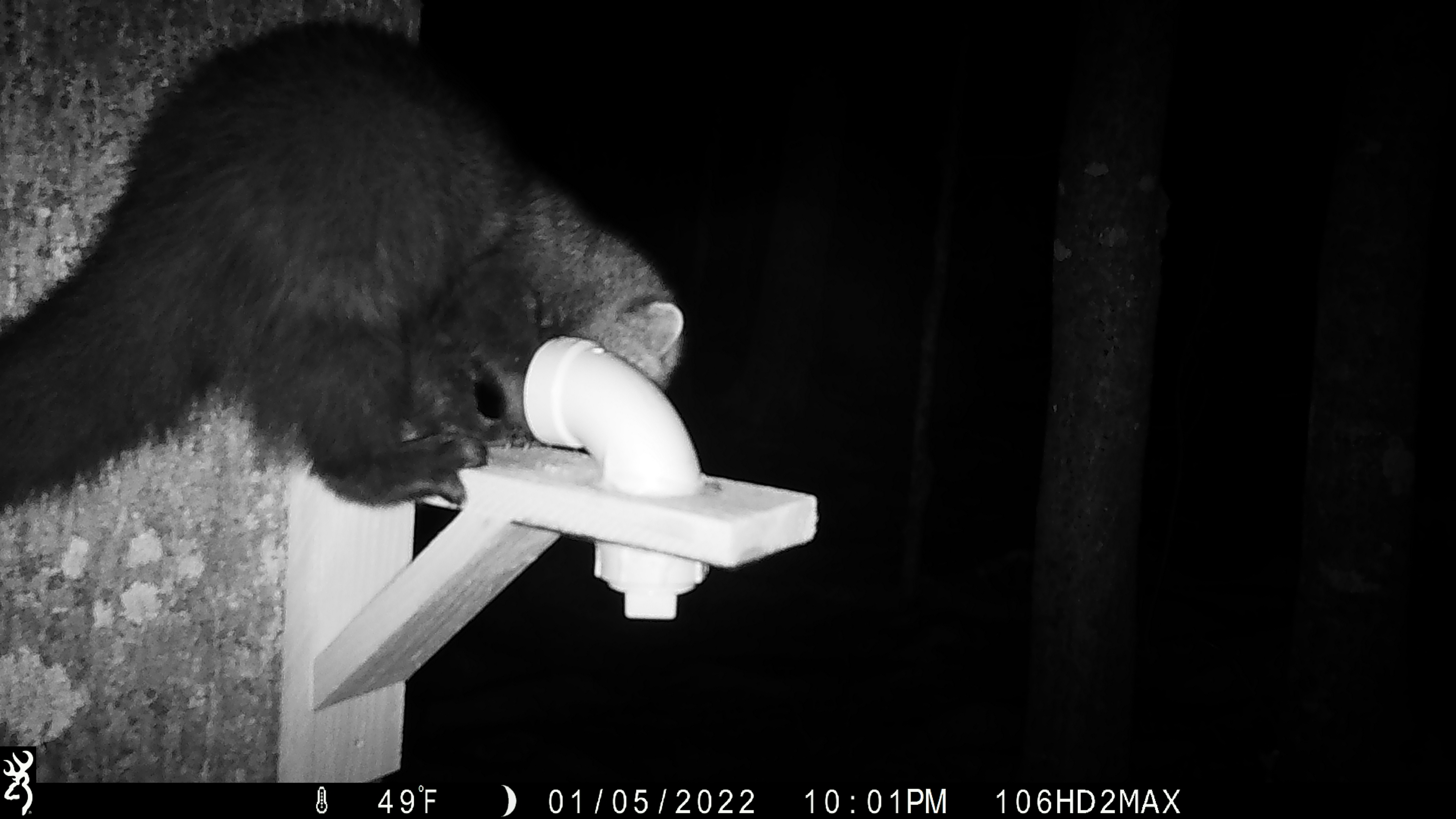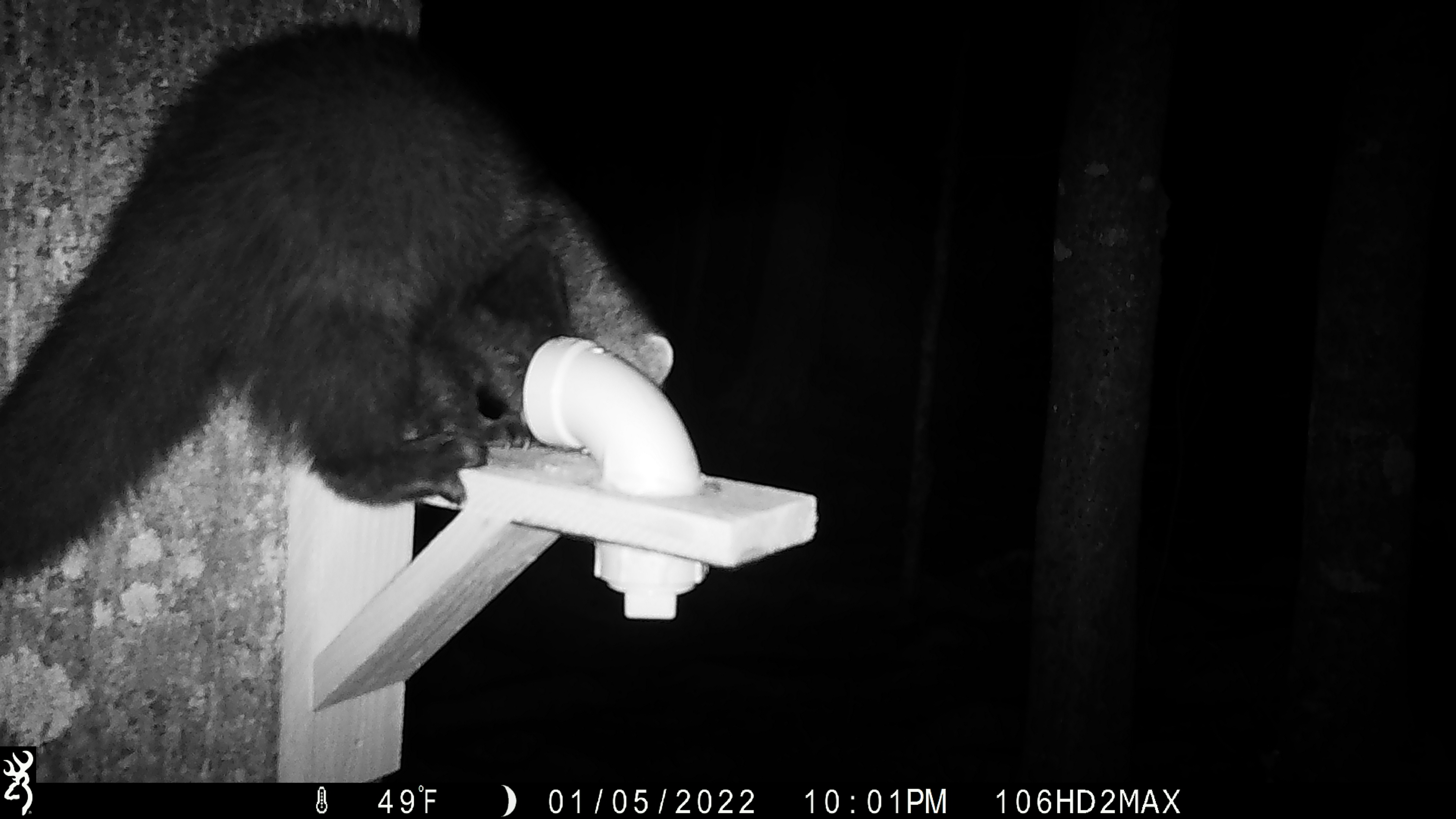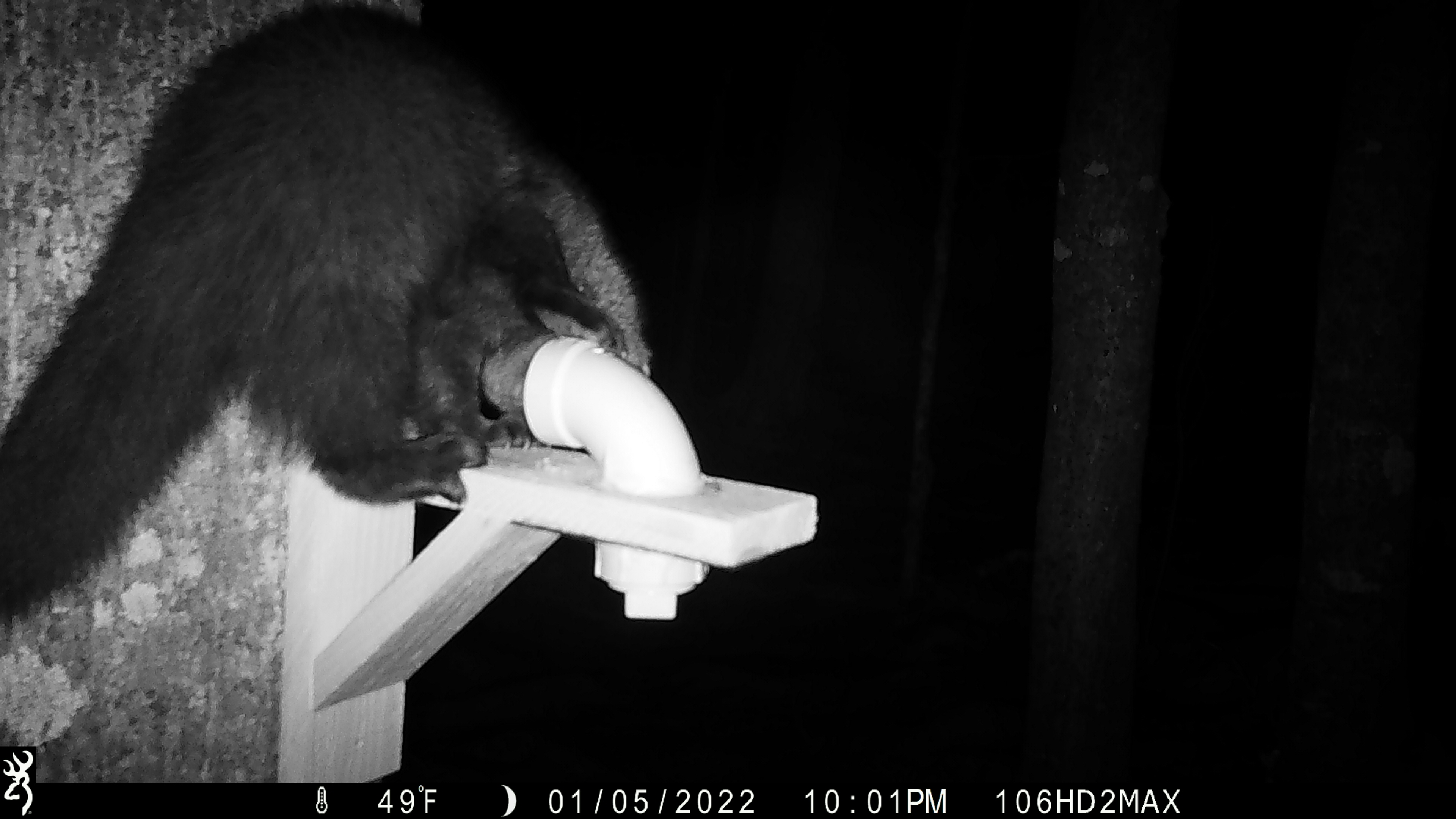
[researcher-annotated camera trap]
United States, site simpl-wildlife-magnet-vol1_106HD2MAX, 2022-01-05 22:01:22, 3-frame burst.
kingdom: Animalia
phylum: Chordata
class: Mammalia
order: Carnivora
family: Mustelidae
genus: Pekania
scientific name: Pekania pennanti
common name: fisher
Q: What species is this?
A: Fisher (Pekania pennanti).